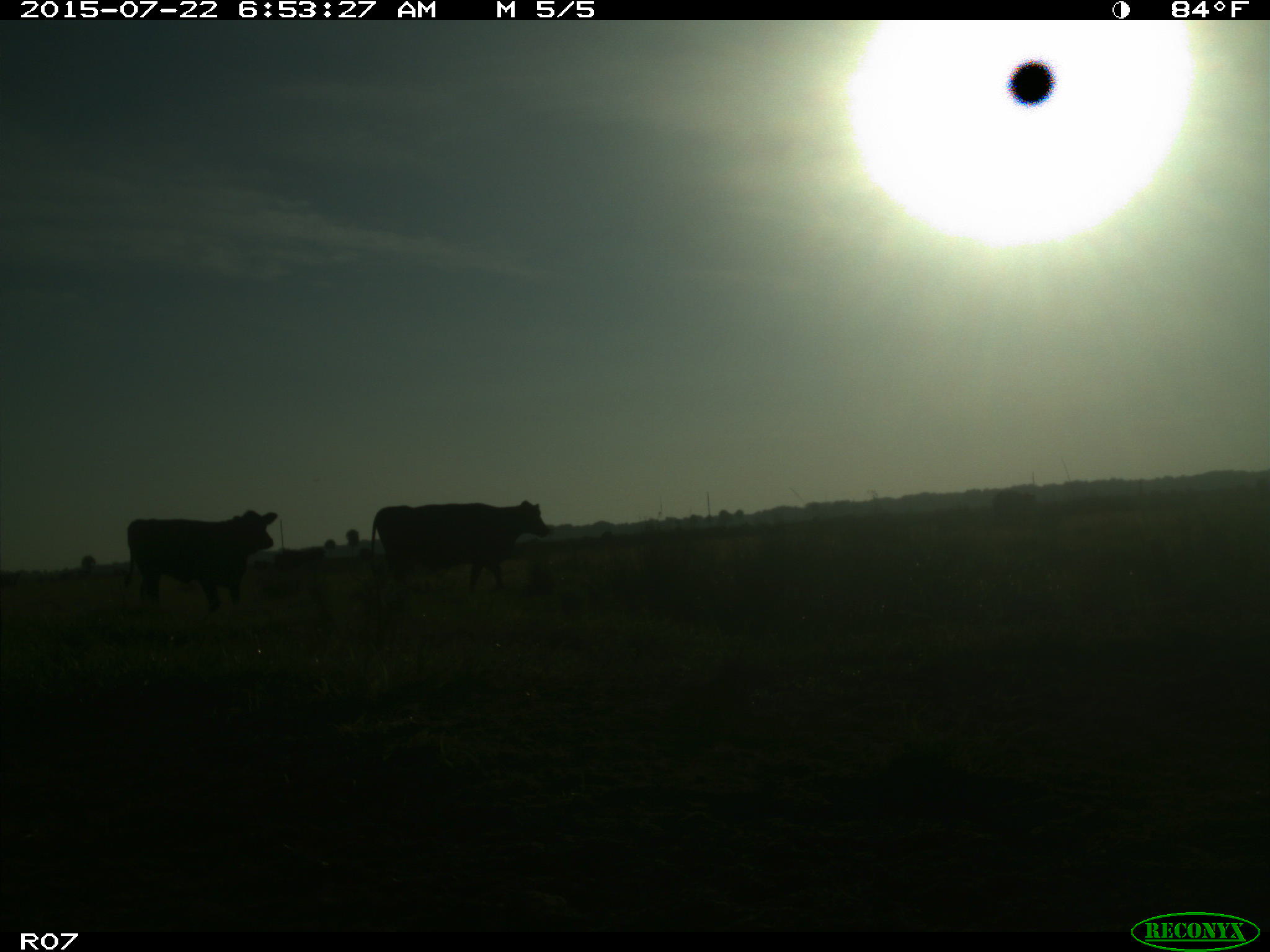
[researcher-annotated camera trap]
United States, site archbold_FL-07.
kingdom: Animalia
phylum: Chordata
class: Mammalia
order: Artiodactyla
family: Suidae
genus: Sus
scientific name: Sus scrofa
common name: wild boar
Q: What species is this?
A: Sus scrofa (wild boar).